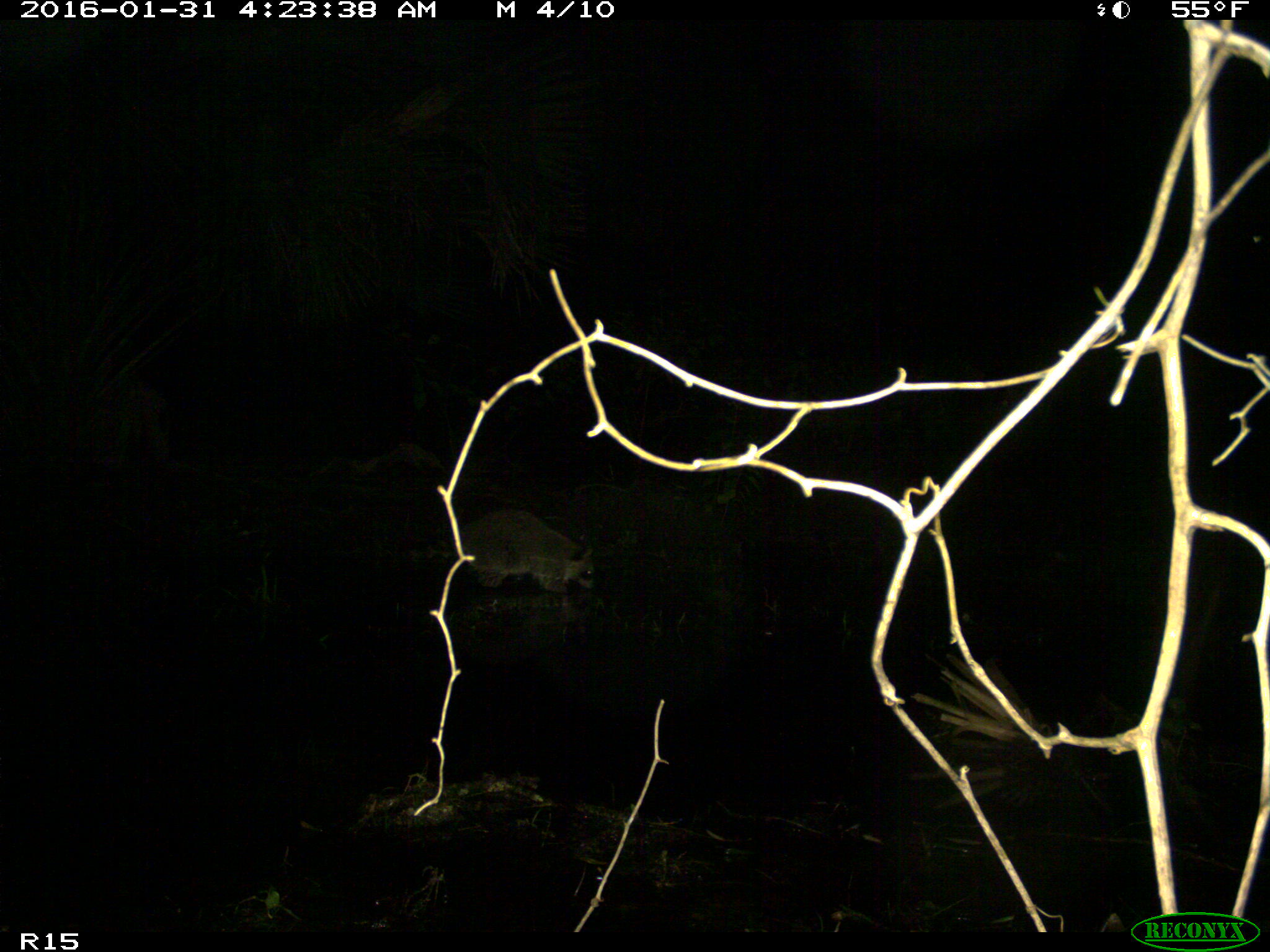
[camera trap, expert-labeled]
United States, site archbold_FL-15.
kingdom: Animalia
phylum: Chordata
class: Mammalia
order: Carnivora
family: Procyonidae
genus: Procyon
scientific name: Procyon lotor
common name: common raccoon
Procyon lotor (common raccoon).